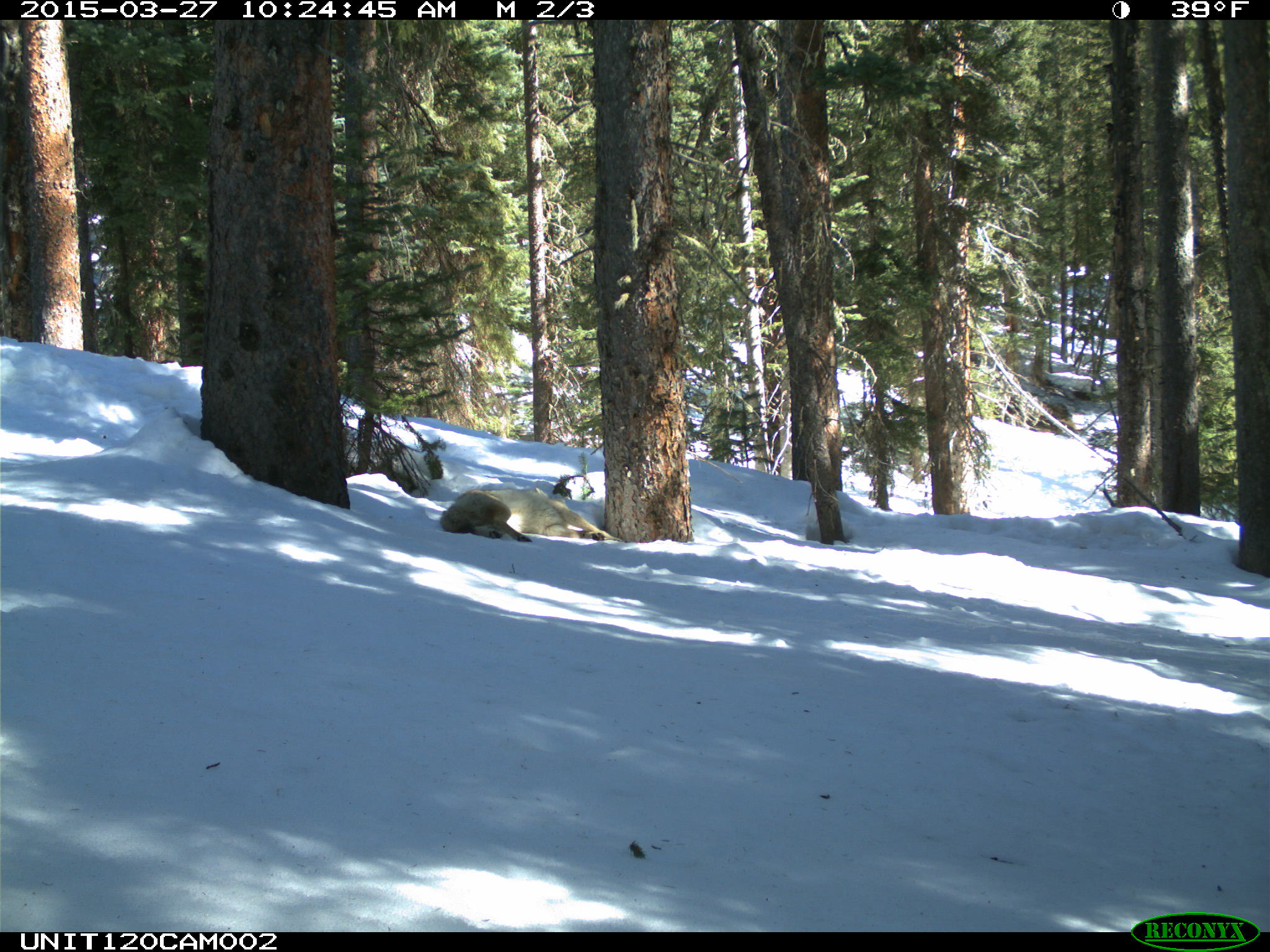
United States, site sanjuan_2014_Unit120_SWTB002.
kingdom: Animalia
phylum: Chordata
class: Mammalia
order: Carnivora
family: Canidae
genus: Canis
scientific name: Canis latrans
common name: coyote